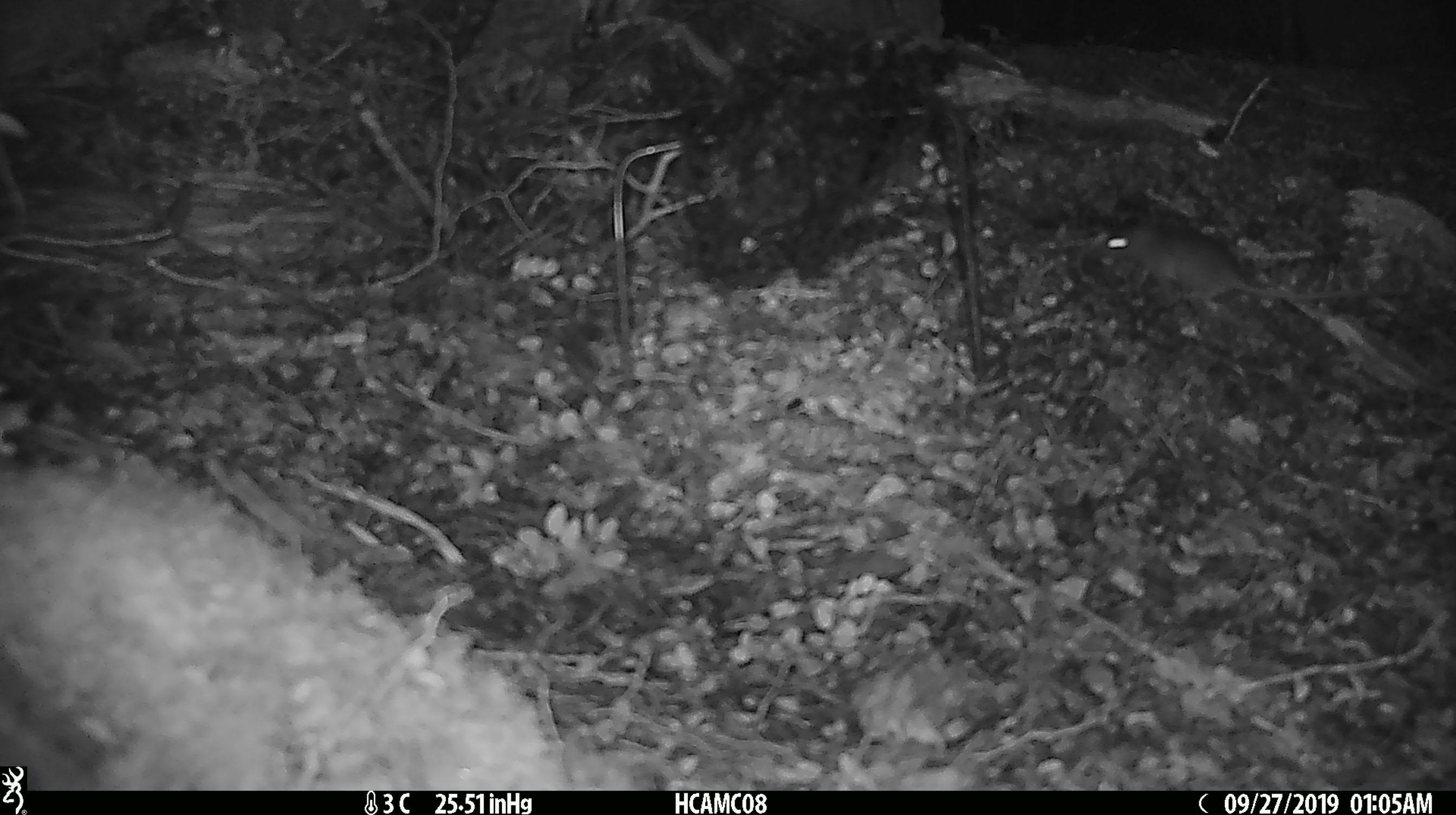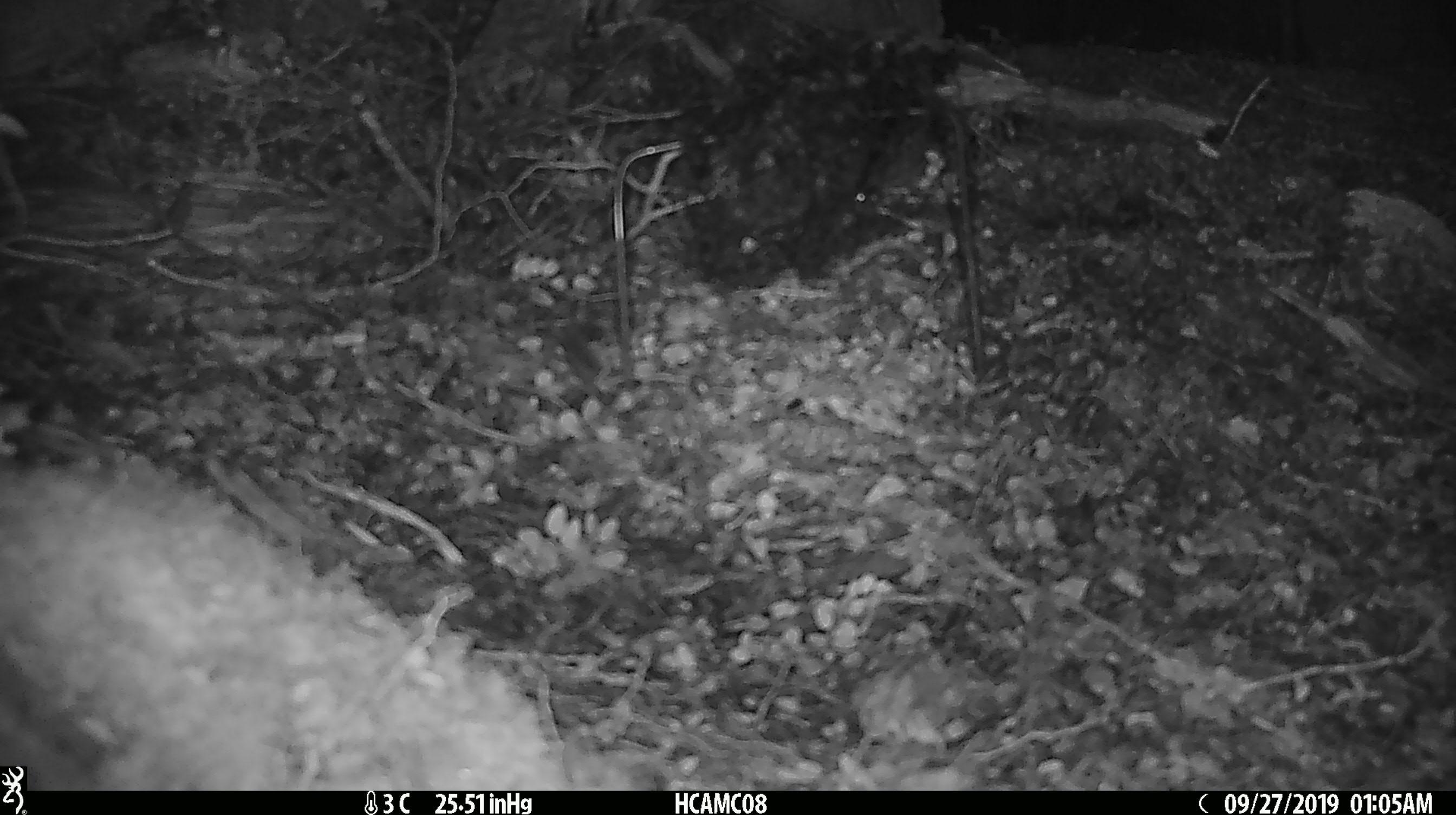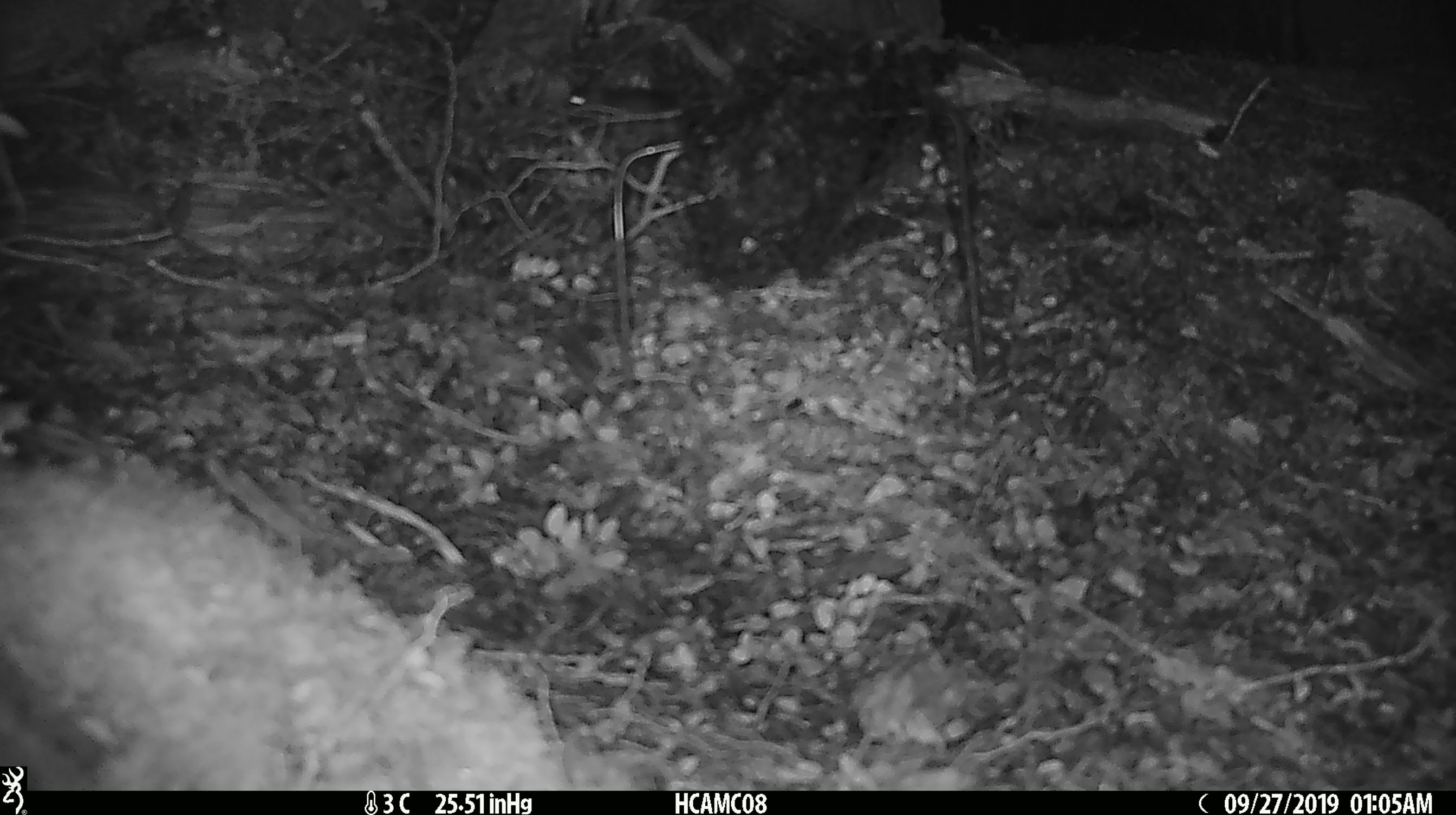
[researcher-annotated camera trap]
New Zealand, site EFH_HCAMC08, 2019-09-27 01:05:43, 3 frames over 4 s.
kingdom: Animalia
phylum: Chordata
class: Mammalia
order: Rodentia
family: Muridae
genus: Mus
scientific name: Mus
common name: mouse